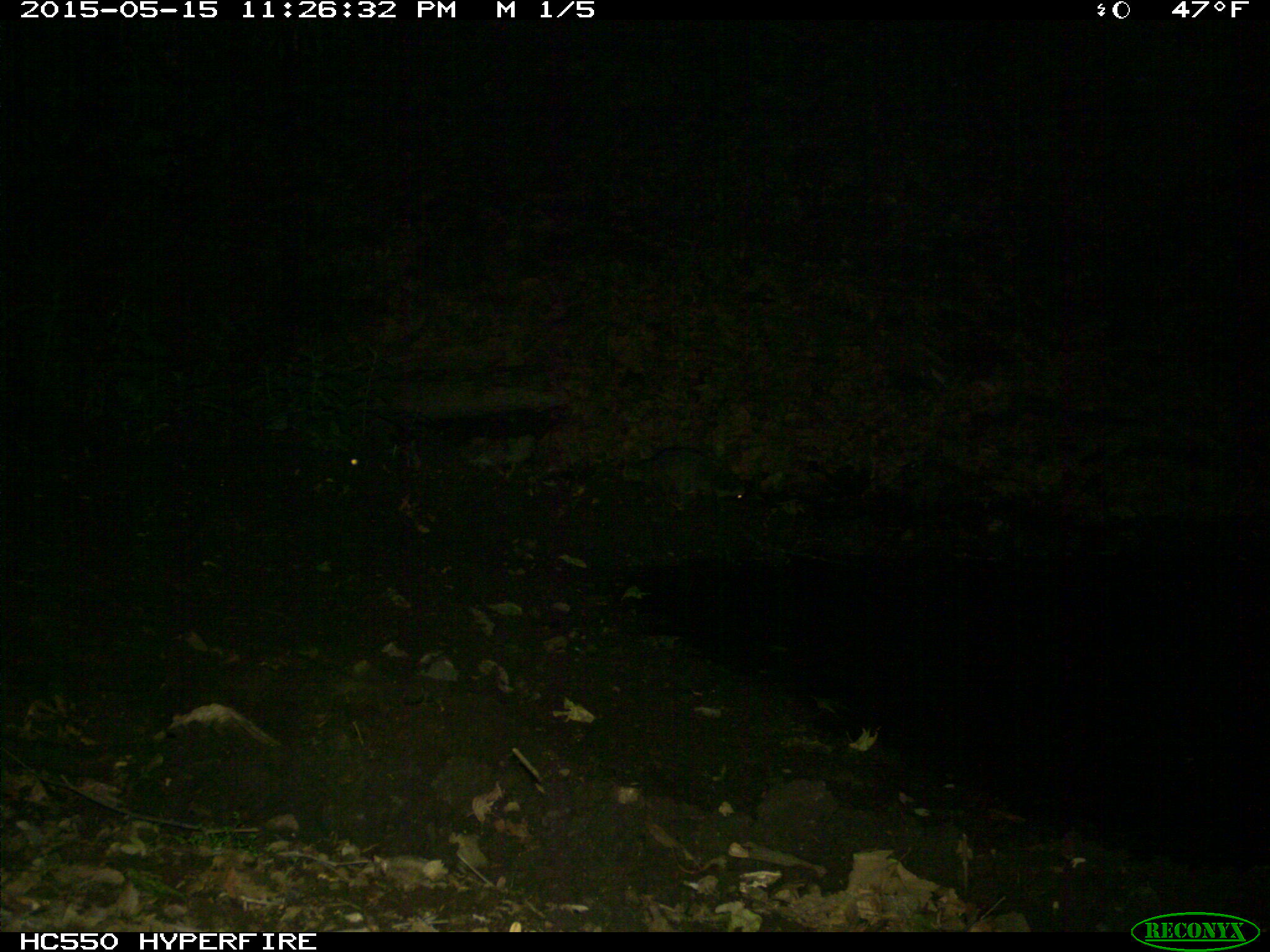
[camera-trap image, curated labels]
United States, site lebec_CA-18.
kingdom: Animalia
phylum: Chordata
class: Mammalia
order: Carnivora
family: Procyonidae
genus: Procyon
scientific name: Procyon lotor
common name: common raccoon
Procyon lotor (common raccoon).